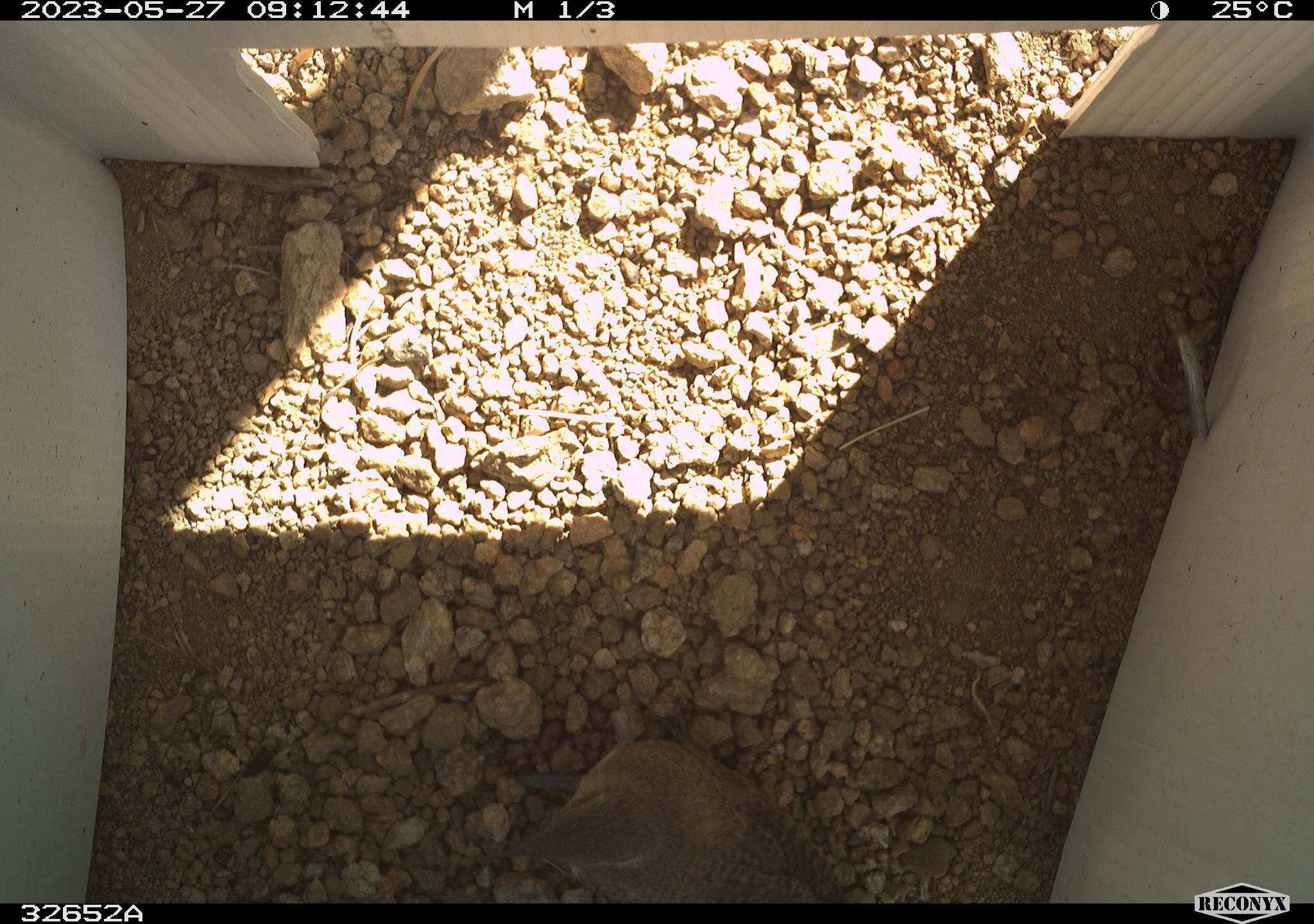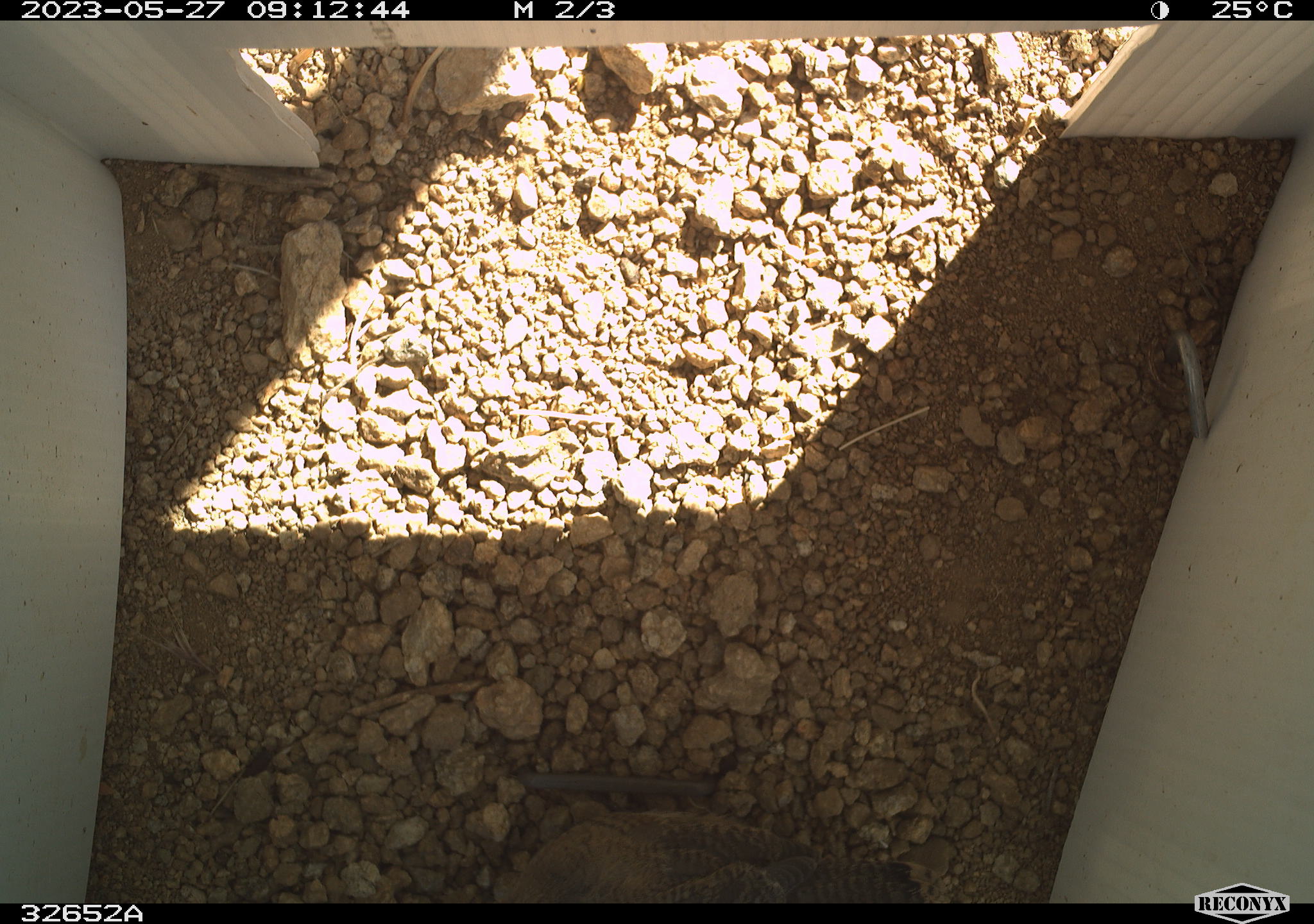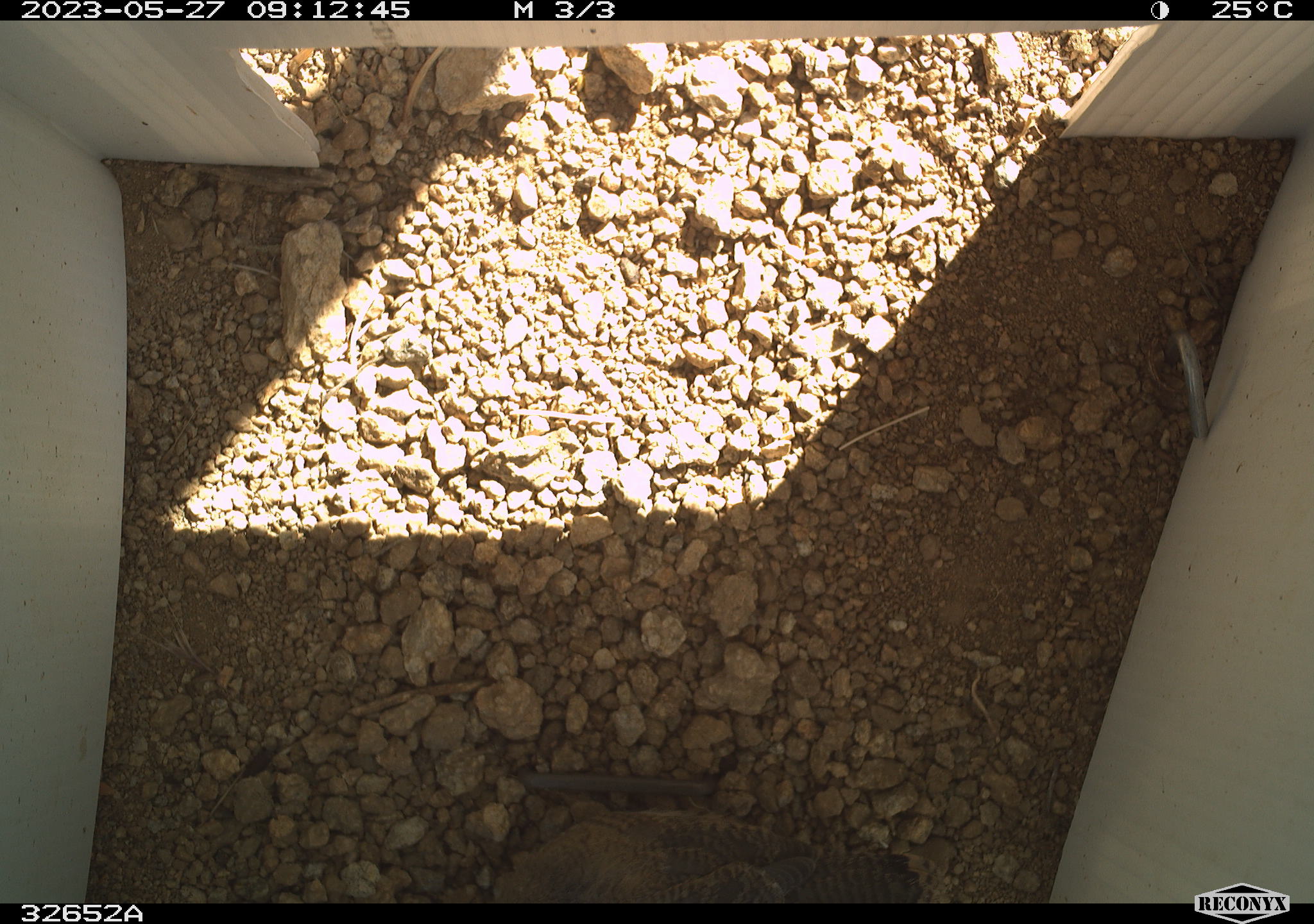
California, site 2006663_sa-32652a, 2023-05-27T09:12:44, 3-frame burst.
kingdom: Animalia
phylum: Chordata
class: Aves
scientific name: Aves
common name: bird